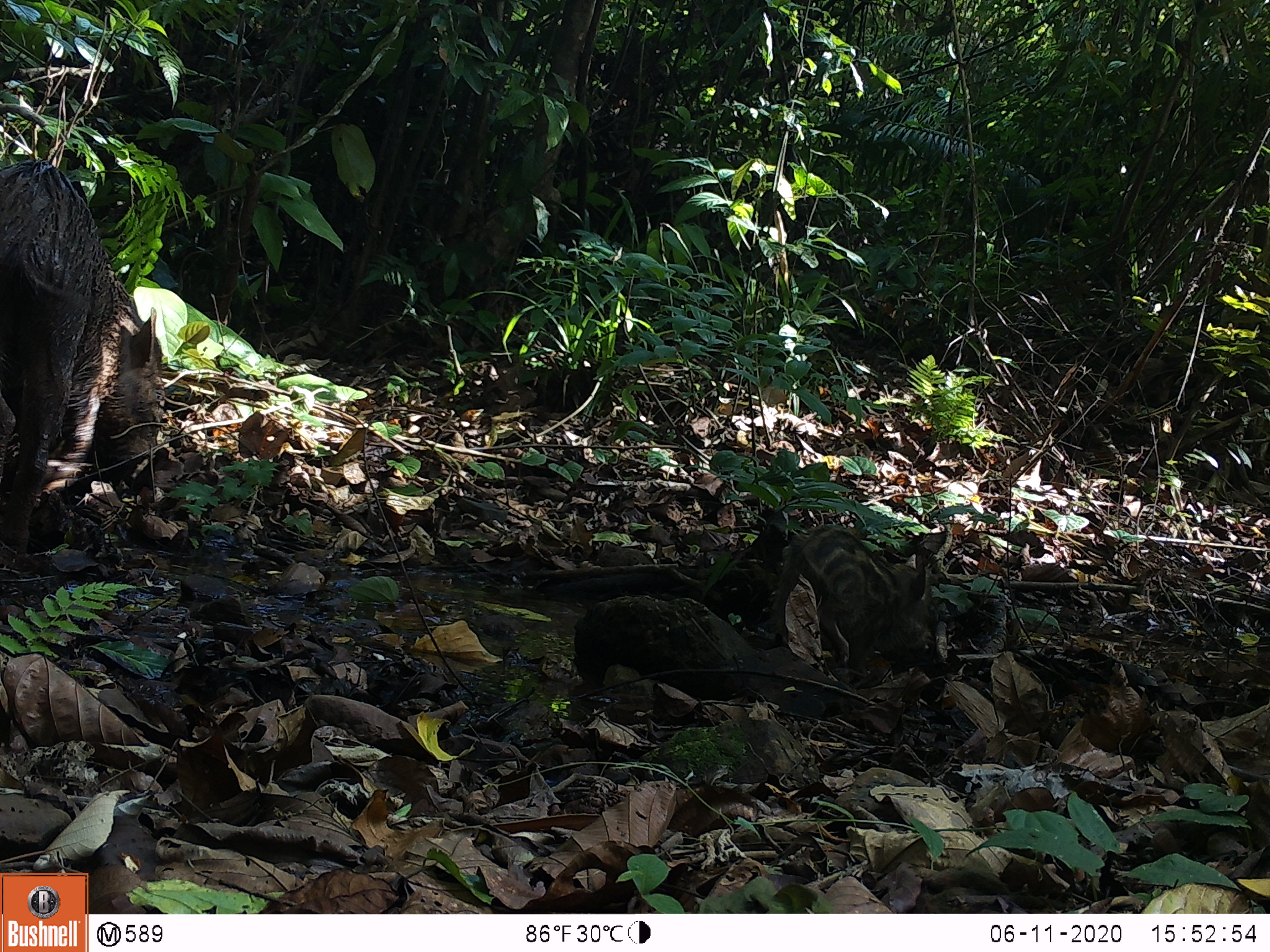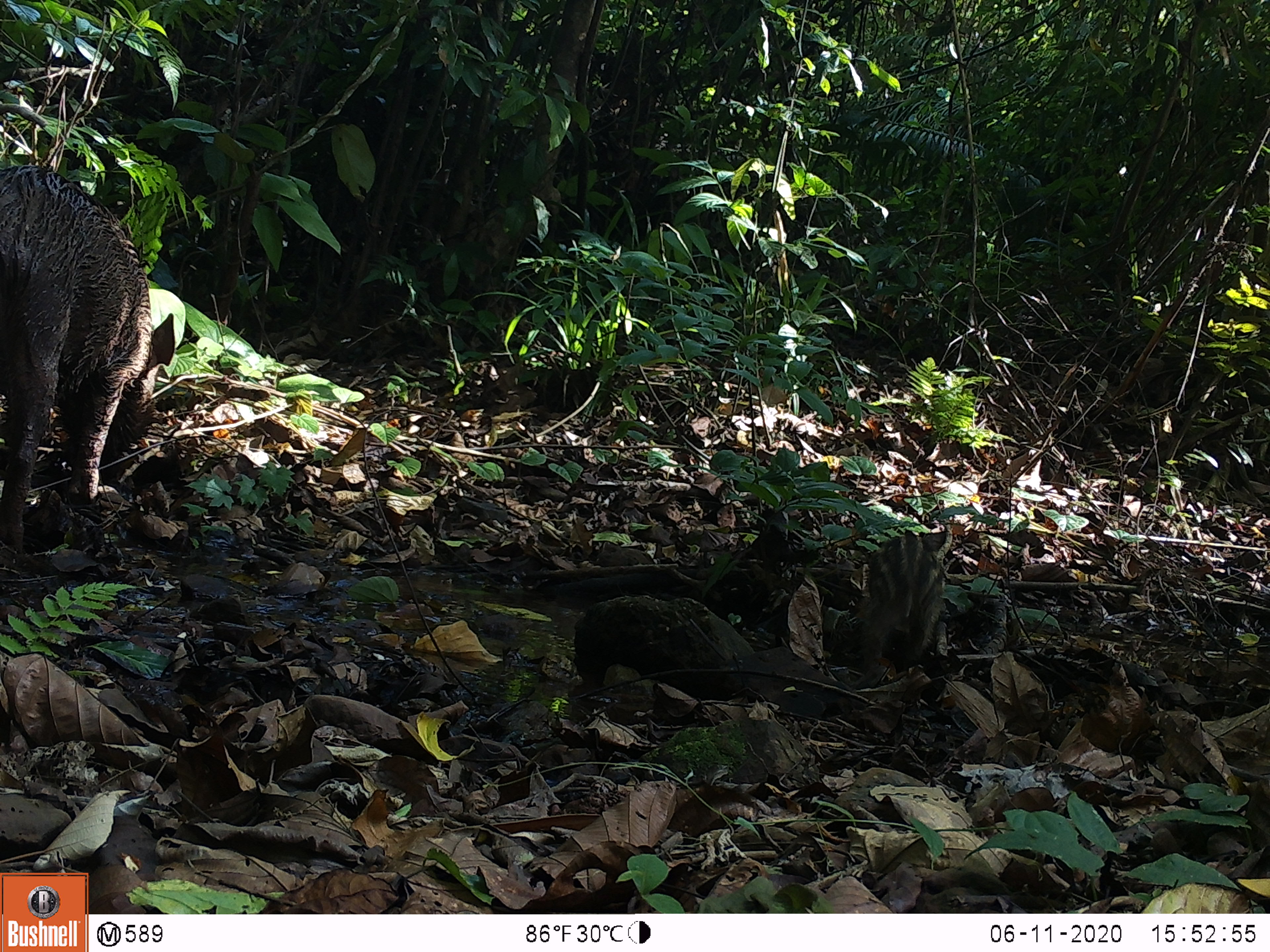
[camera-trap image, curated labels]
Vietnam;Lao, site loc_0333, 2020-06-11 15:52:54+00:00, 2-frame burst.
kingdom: Animalia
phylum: Chordata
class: Mammalia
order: Artiodactyla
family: Suidae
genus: Sus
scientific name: Sus scrofa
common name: eurasian wild pig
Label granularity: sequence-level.